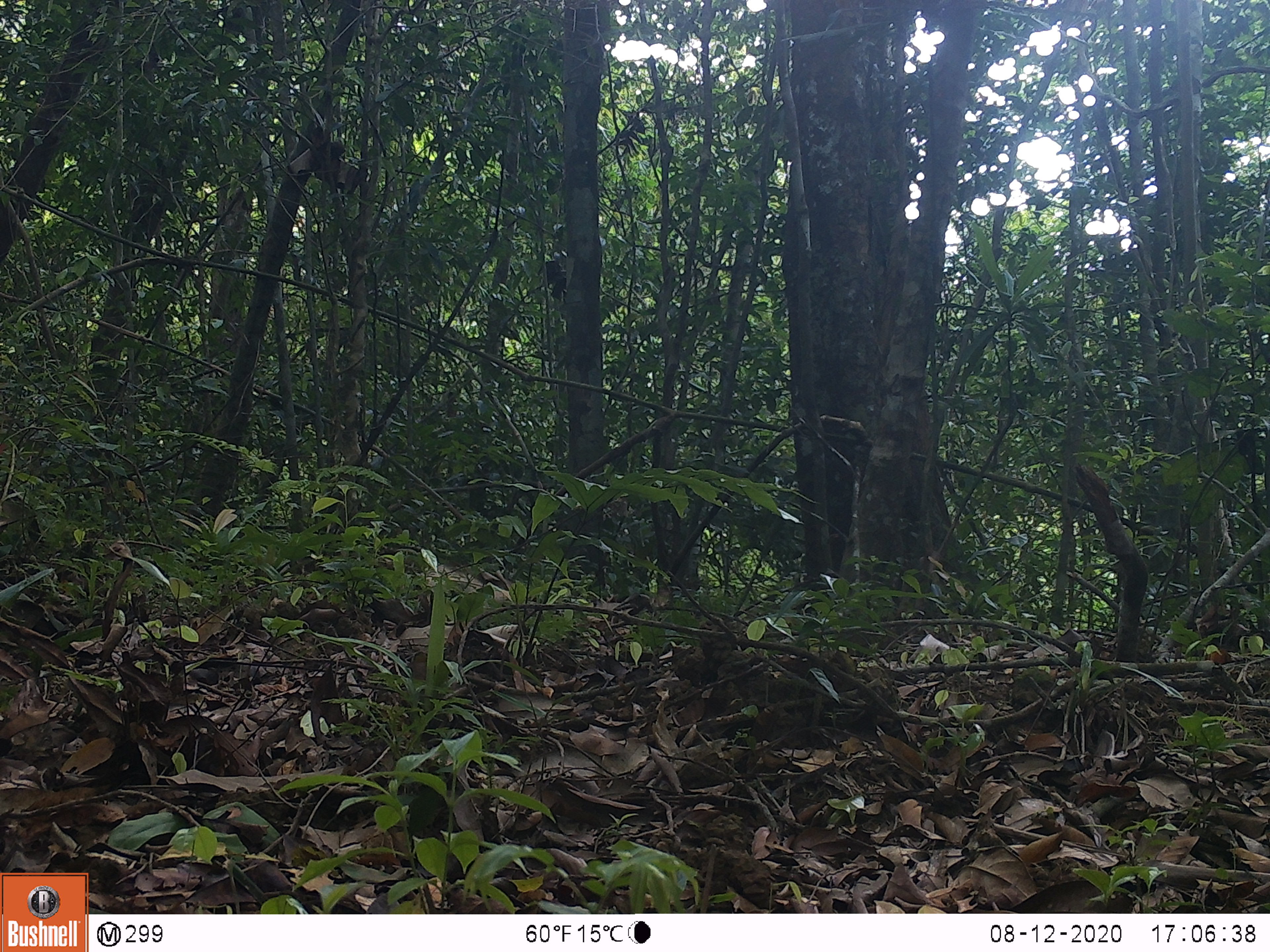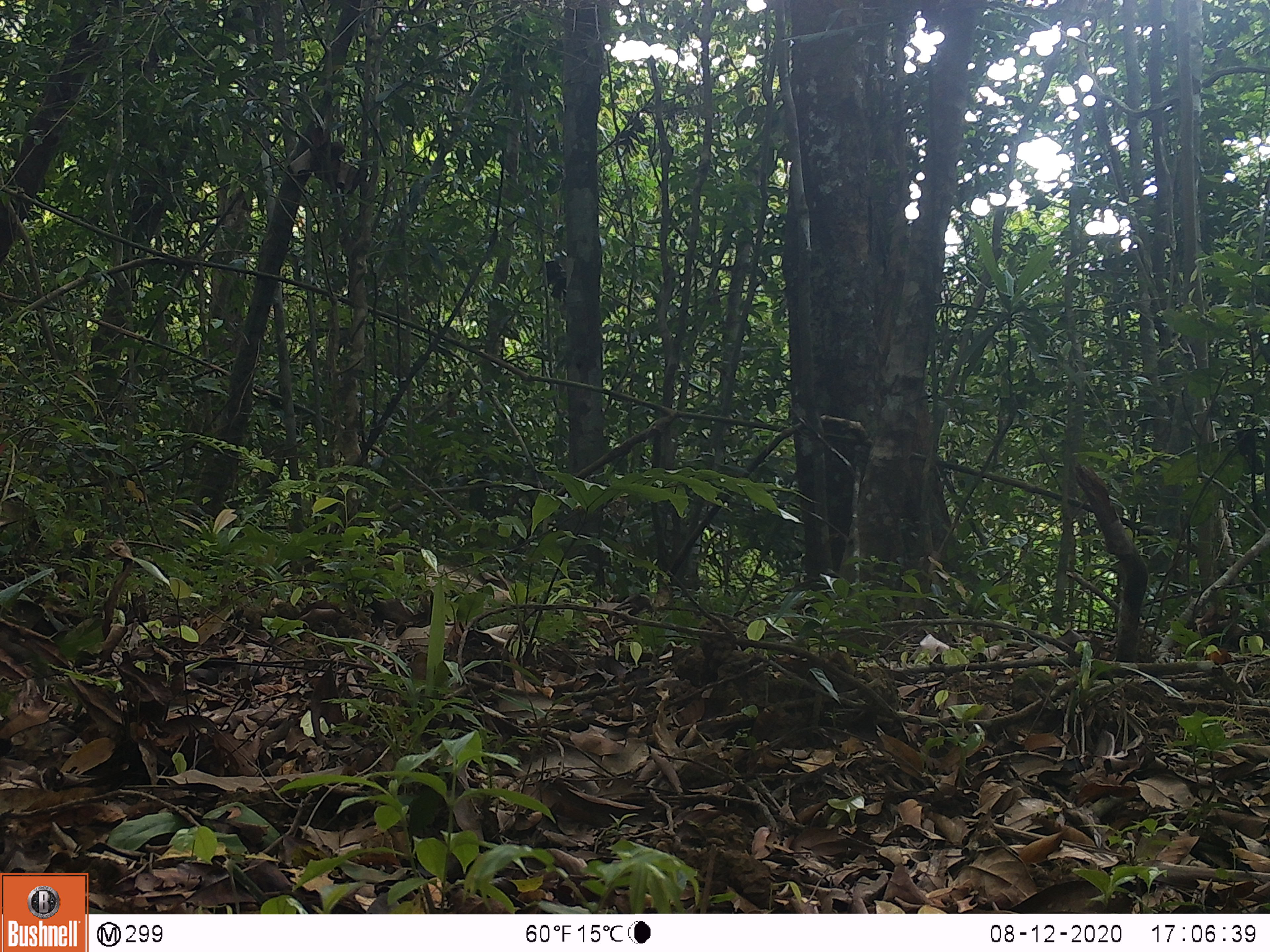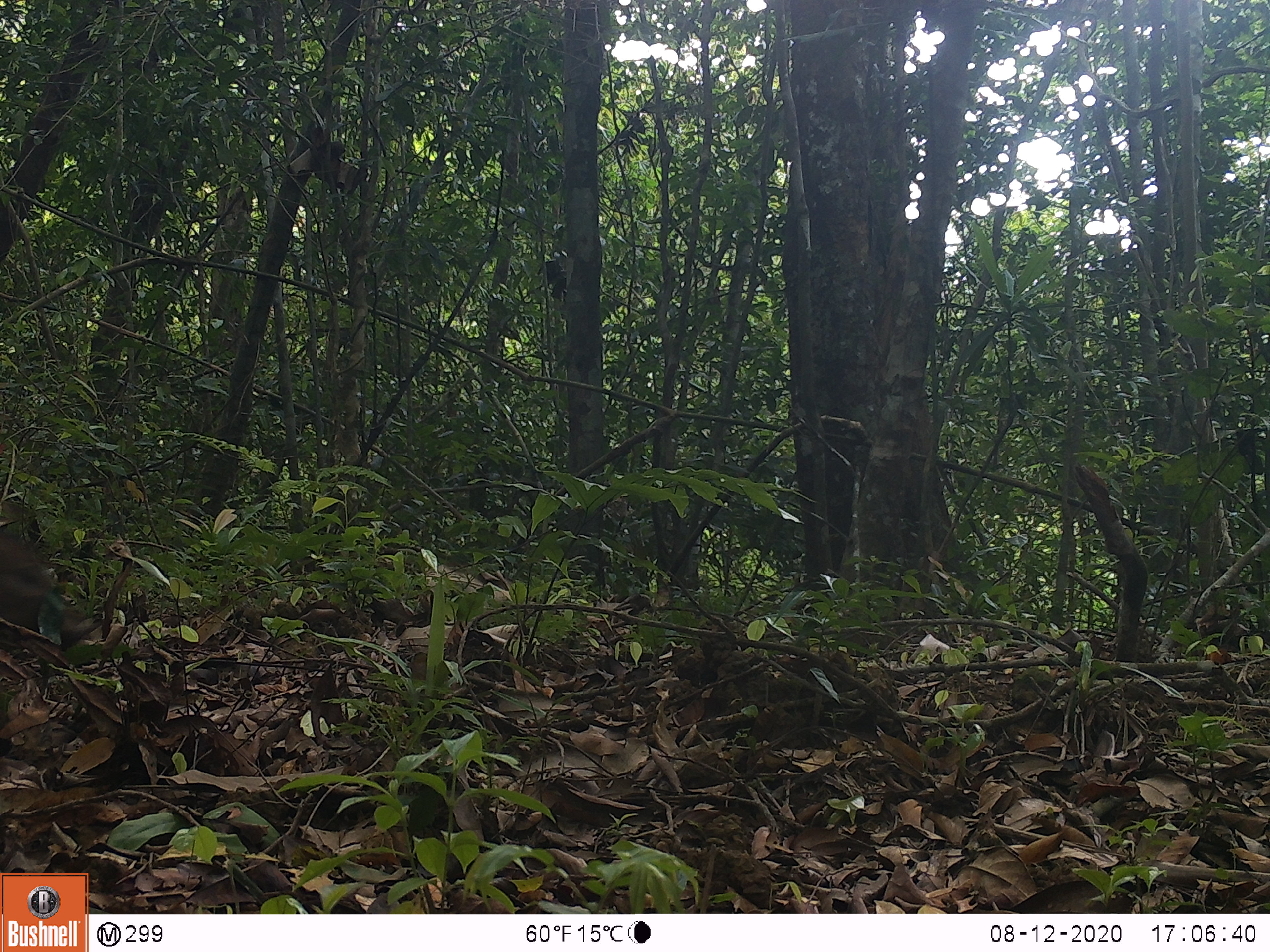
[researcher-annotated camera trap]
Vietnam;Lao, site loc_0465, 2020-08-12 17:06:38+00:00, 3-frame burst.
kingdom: Animalia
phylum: Chordata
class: Mammalia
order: Artiodactyla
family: Suidae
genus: Sus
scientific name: Sus scrofa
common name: eurasian wild pig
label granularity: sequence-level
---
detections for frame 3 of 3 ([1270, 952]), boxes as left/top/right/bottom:
eurasian wild pig: 0/526/91/653